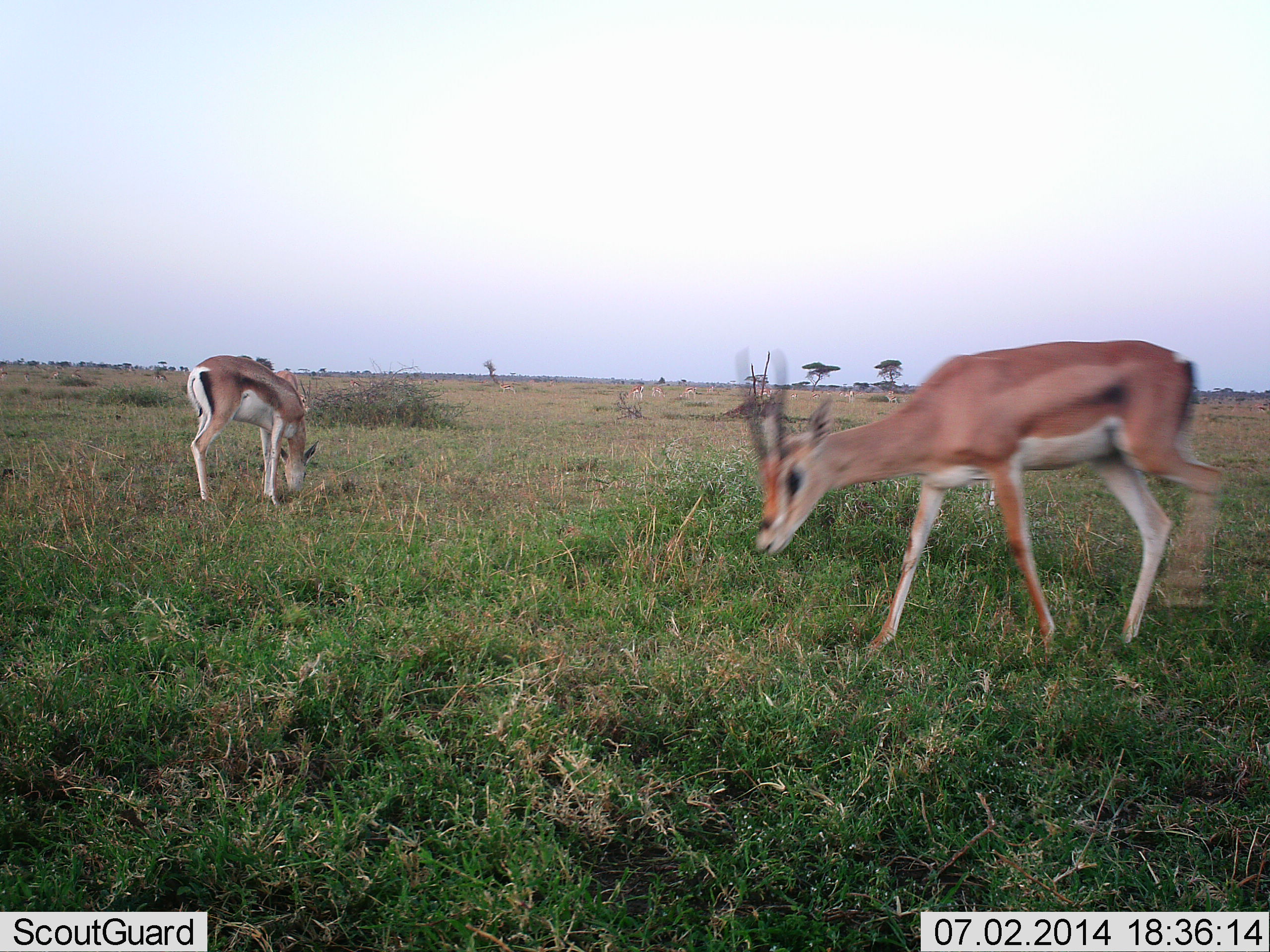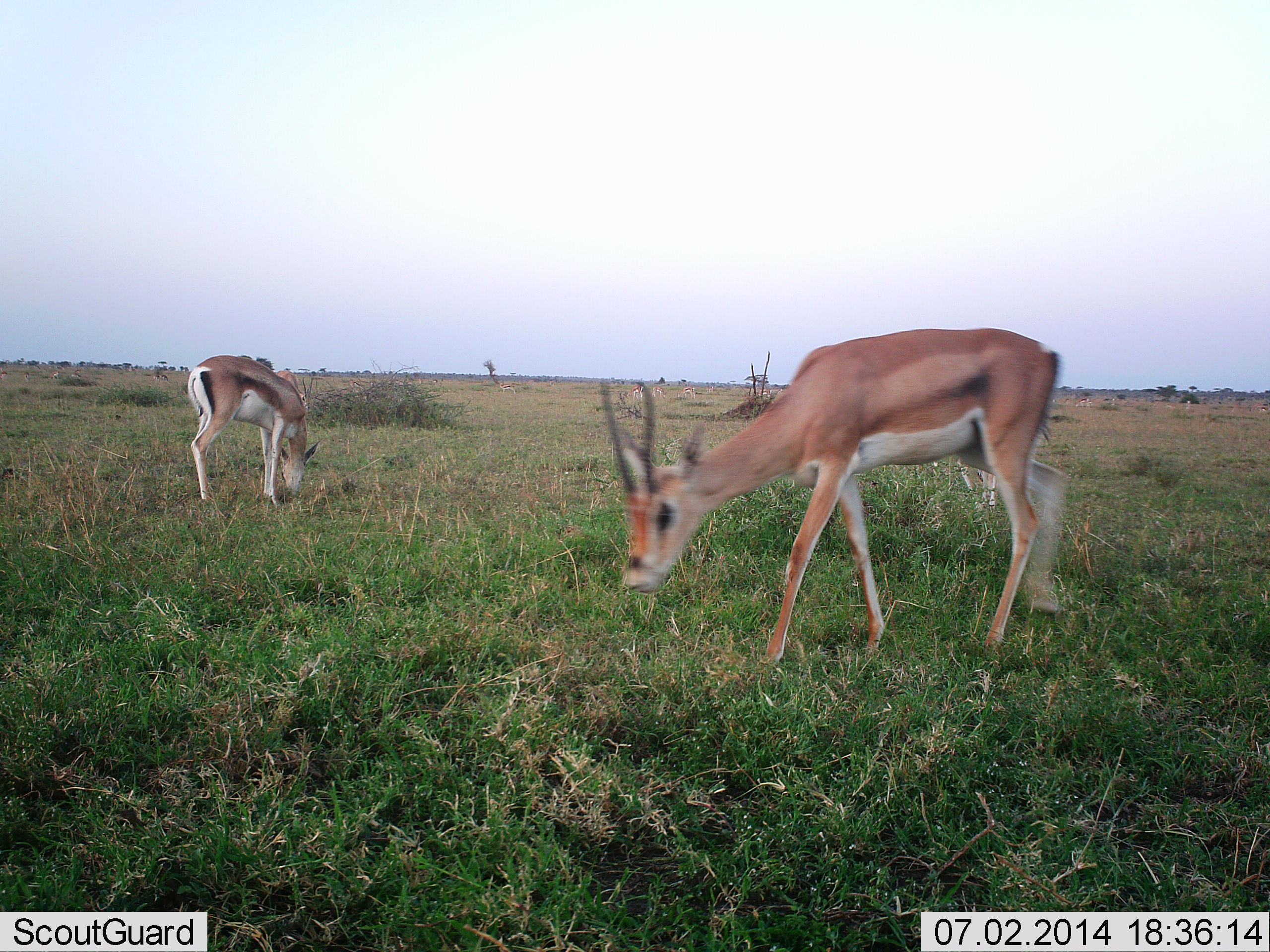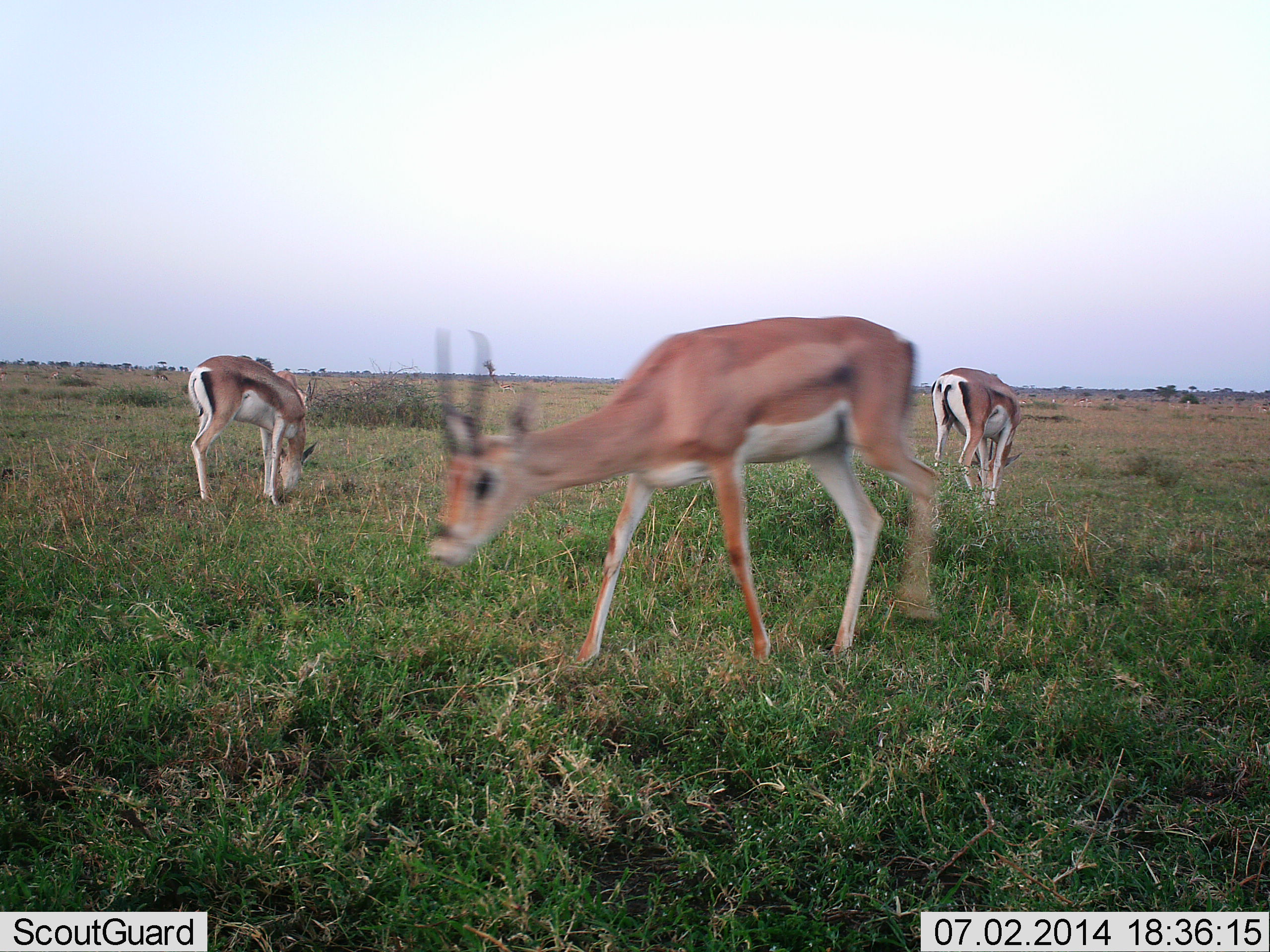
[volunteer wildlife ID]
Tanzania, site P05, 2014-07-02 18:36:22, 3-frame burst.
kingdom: Animalia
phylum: Chordata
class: Mammalia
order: Artiodactyla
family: Bovidae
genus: Nanger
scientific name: Nanger granti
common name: grant's gazelle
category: gazellegrants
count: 2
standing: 27%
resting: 0%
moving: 27%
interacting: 0%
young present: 0%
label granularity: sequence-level